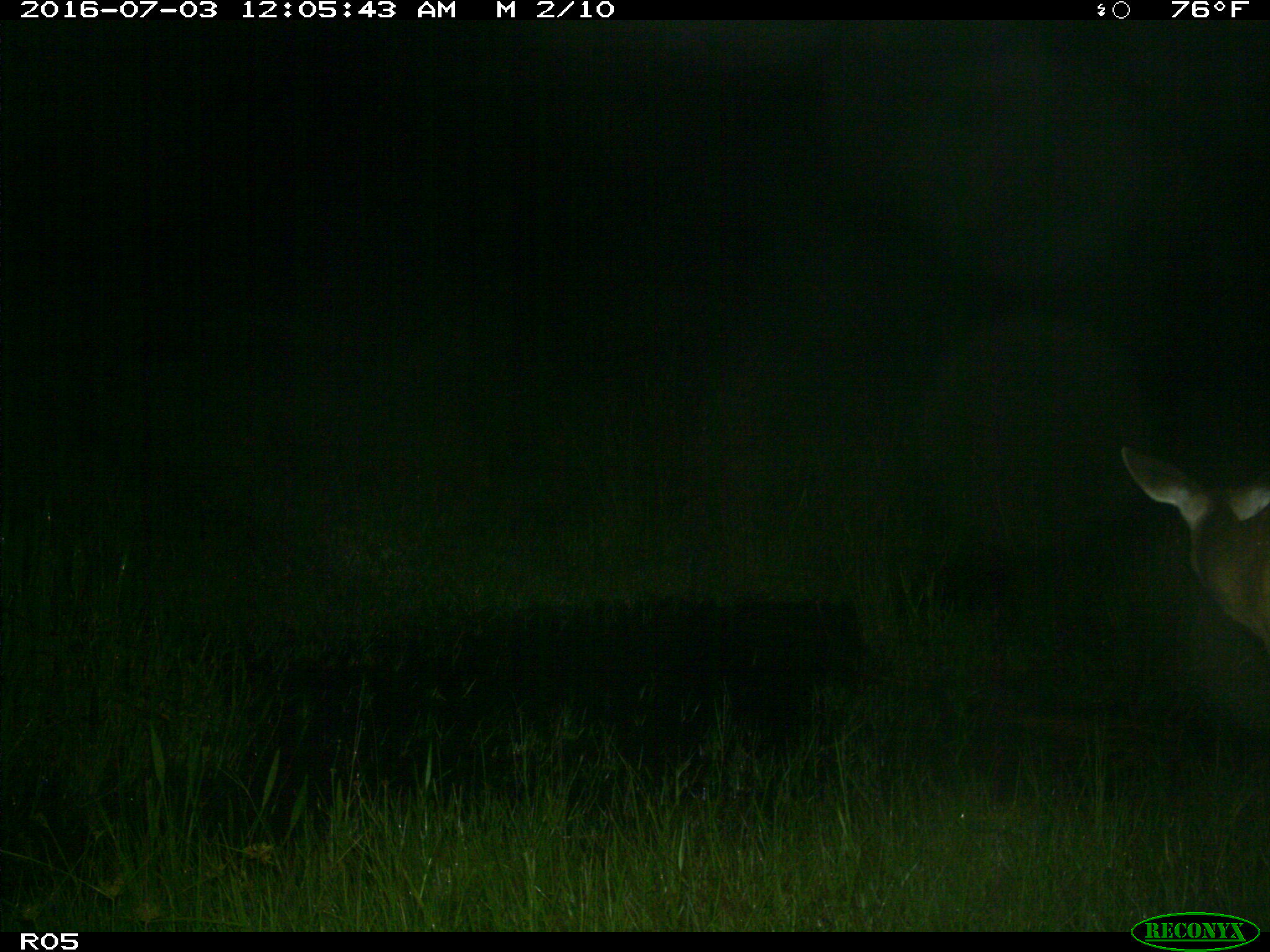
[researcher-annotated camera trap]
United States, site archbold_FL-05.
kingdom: Animalia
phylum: Chordata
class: Mammalia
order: Artiodactyla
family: Cervidae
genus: Odocoileus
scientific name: Odocoileus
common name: deer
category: unidentified deer